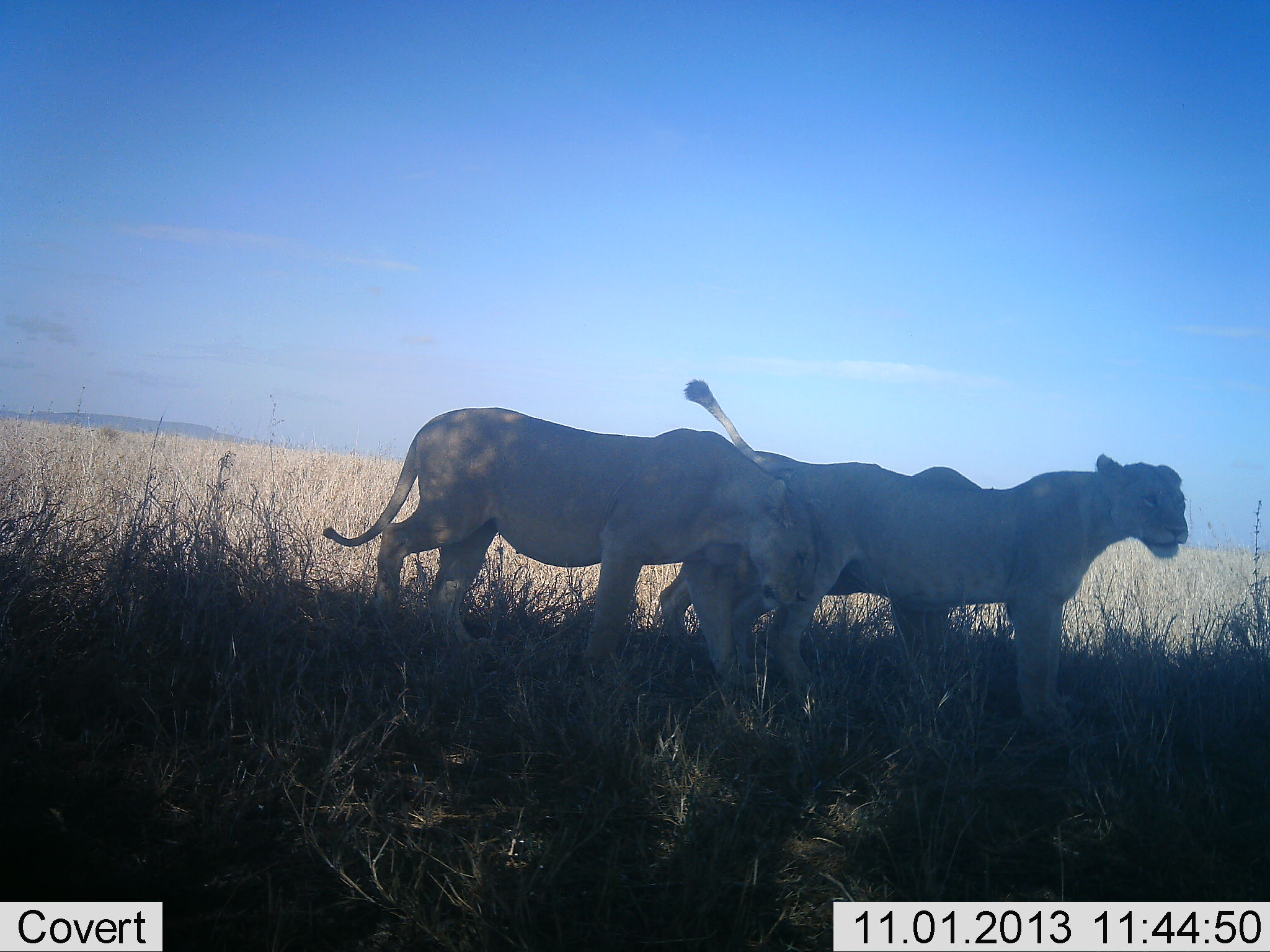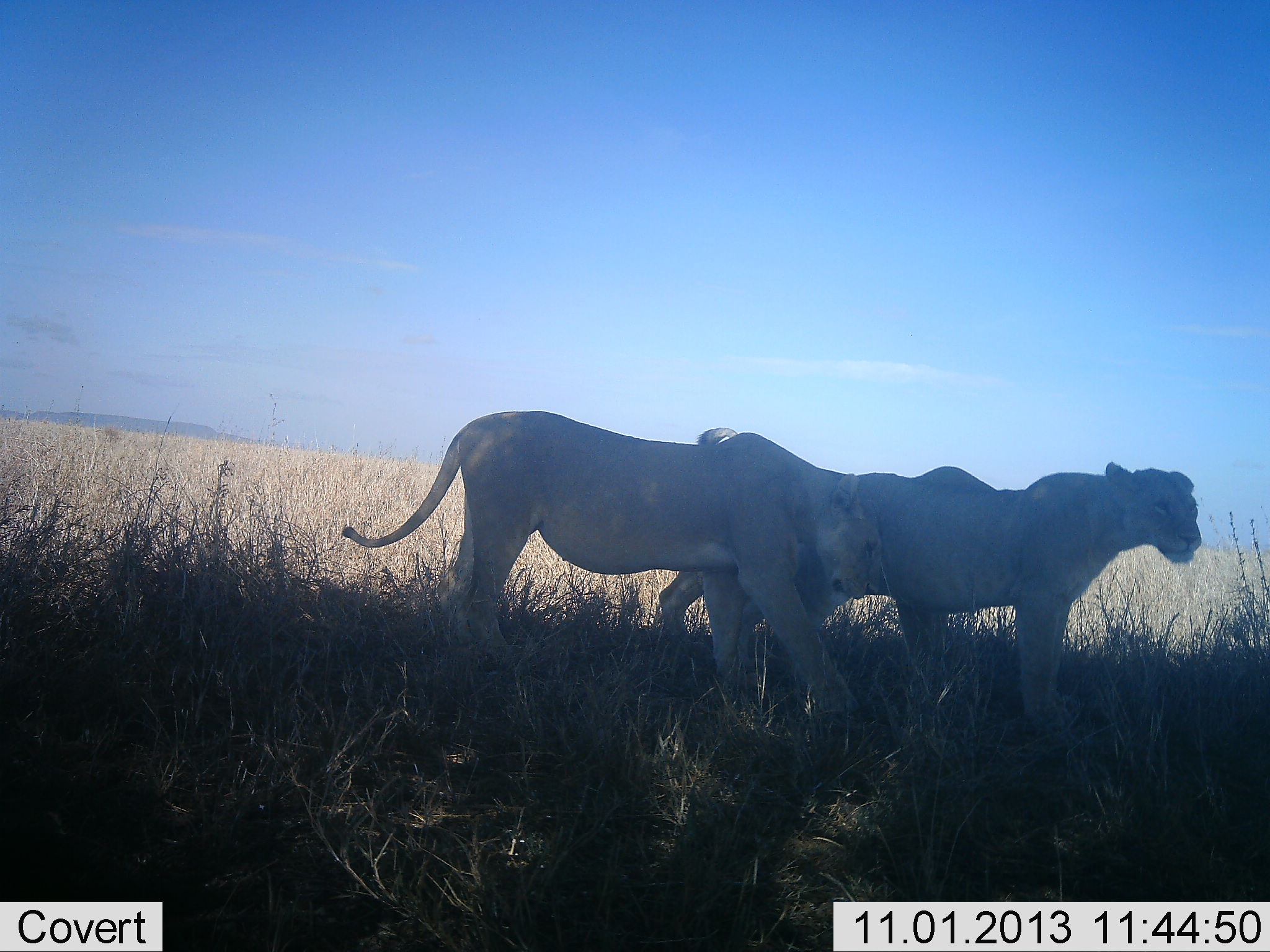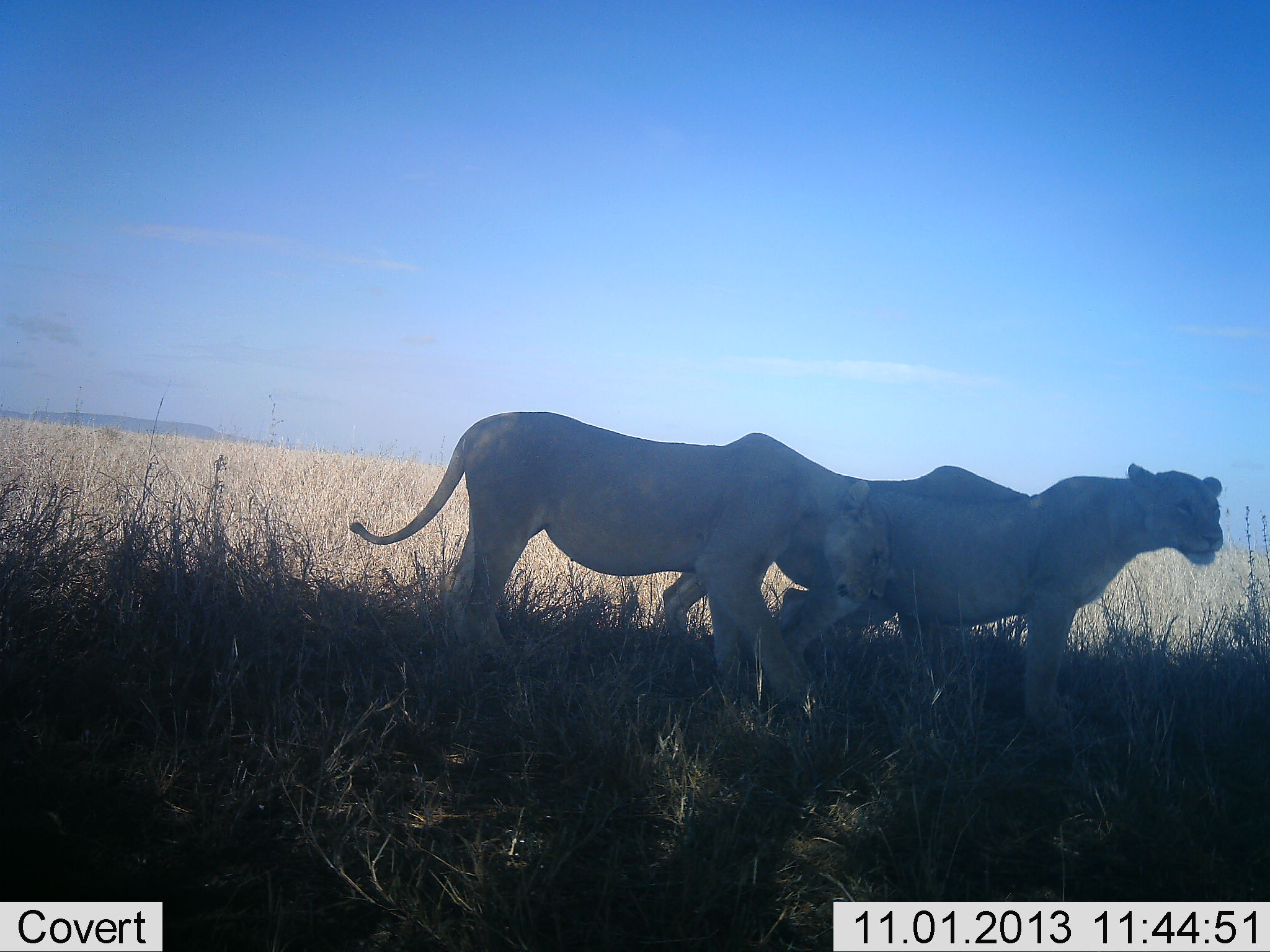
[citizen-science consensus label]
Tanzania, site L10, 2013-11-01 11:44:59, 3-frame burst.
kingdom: Animalia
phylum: Chordata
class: Mammalia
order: Carnivora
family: Felidae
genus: Panthera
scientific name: Panthera leo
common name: lion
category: lionfemale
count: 2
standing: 70%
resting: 10%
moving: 60%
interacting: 10%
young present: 0%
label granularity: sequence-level